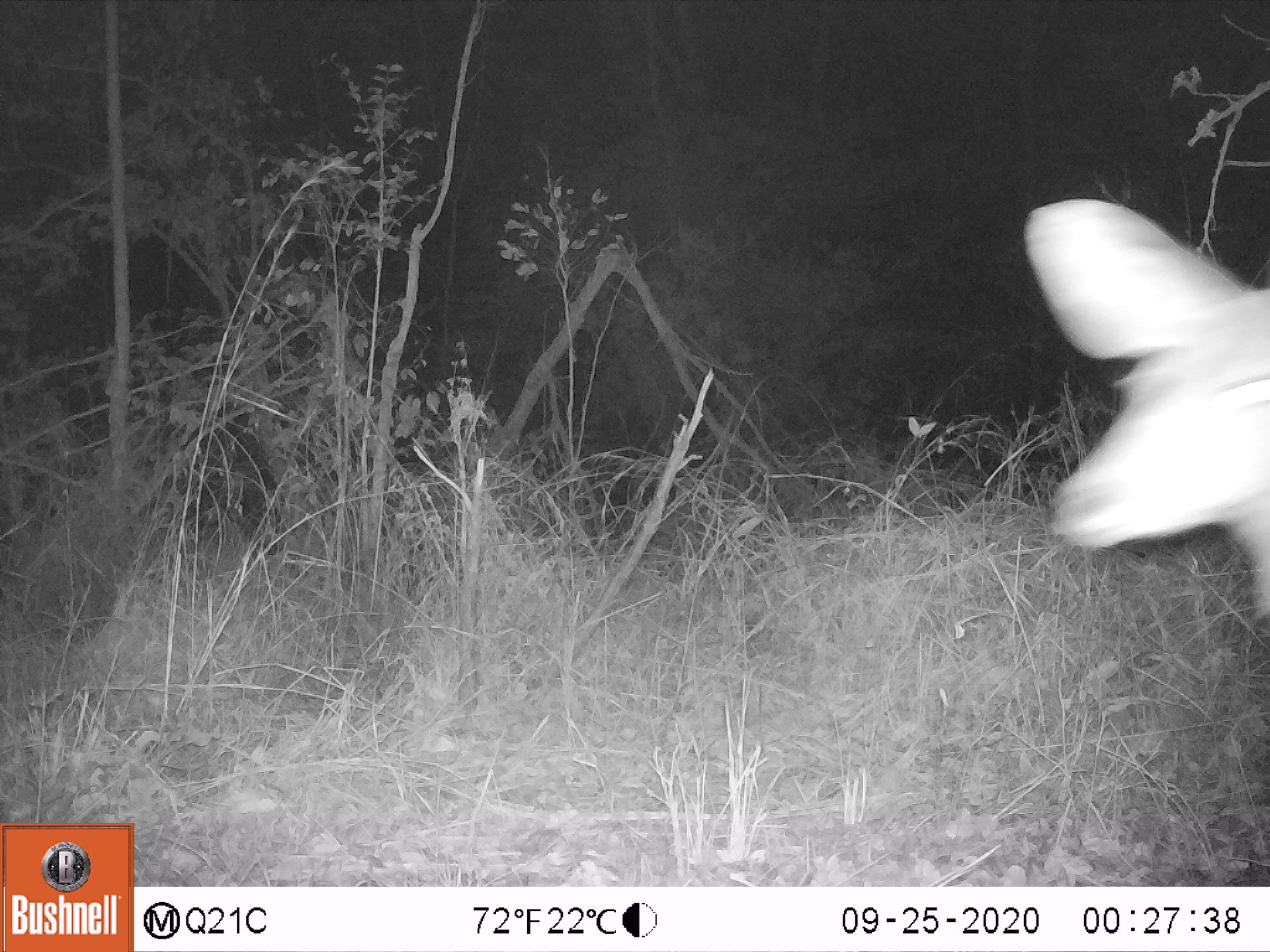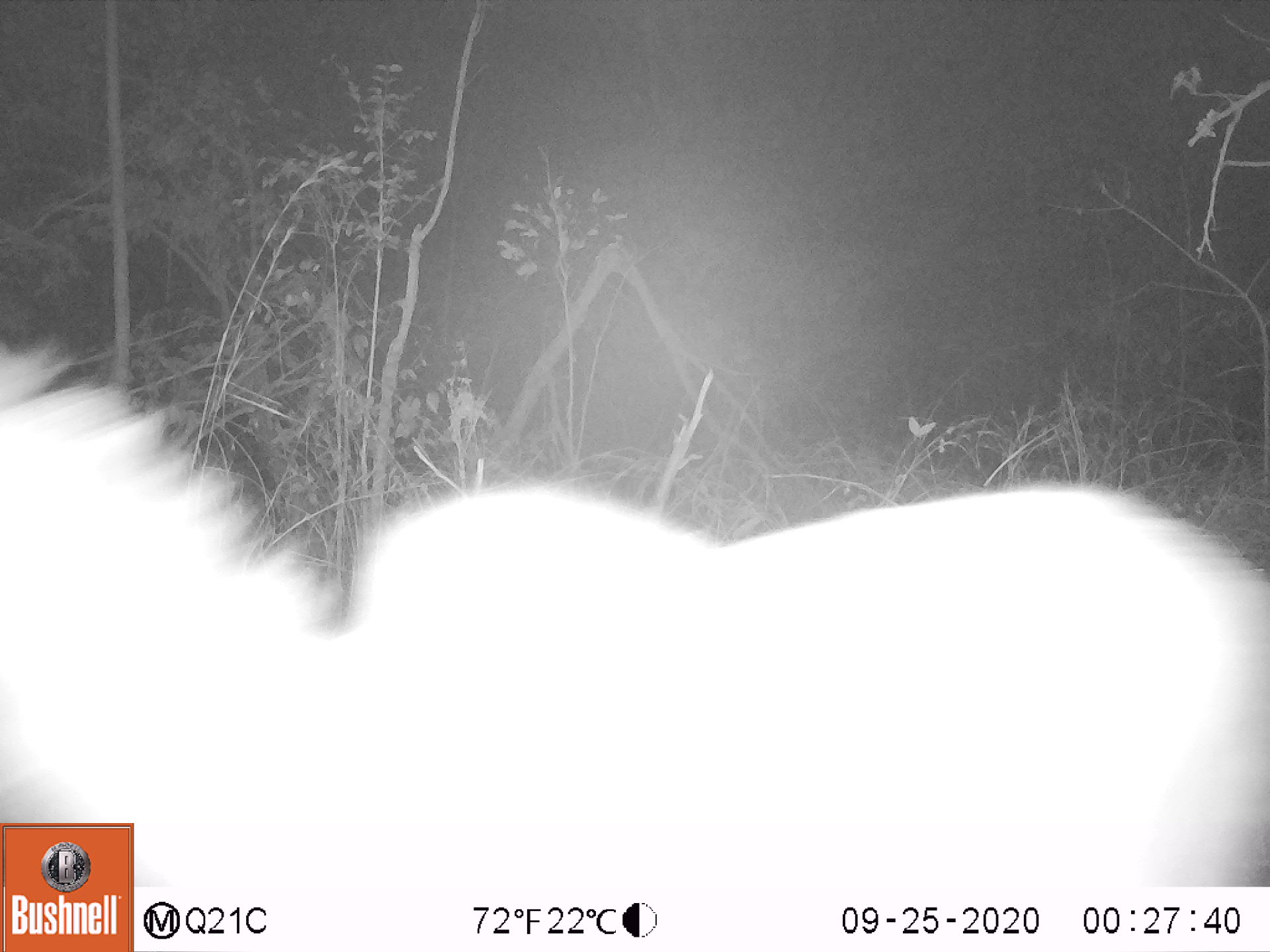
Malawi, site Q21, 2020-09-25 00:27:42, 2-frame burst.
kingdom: Animalia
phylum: Chordata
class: Mammalia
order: Artiodactyla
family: Bovidae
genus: Tragelaphus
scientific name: Tragelaphus strepsiceros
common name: greater kudu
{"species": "greater kudu (Tragelaphus strepsiceros)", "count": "1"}